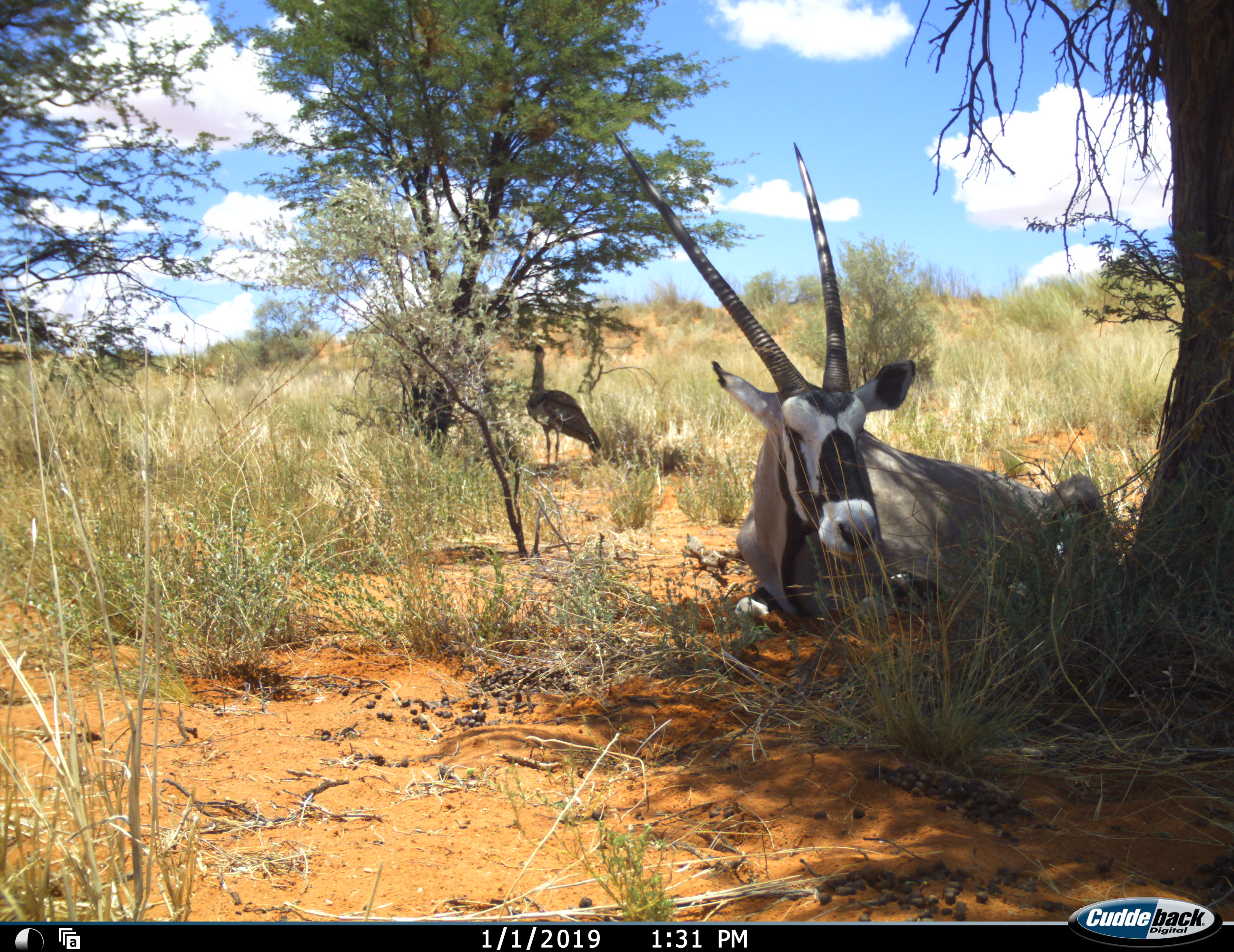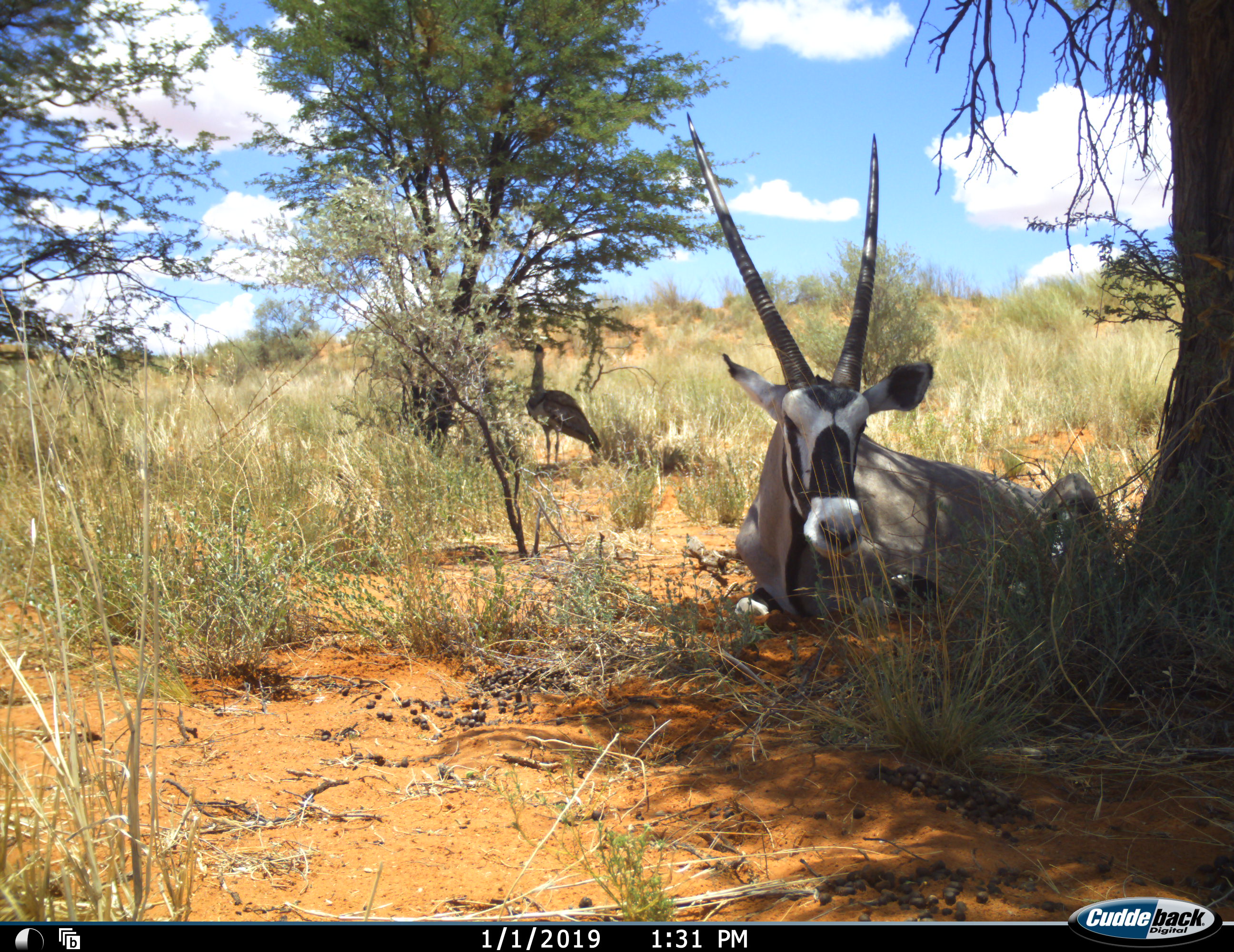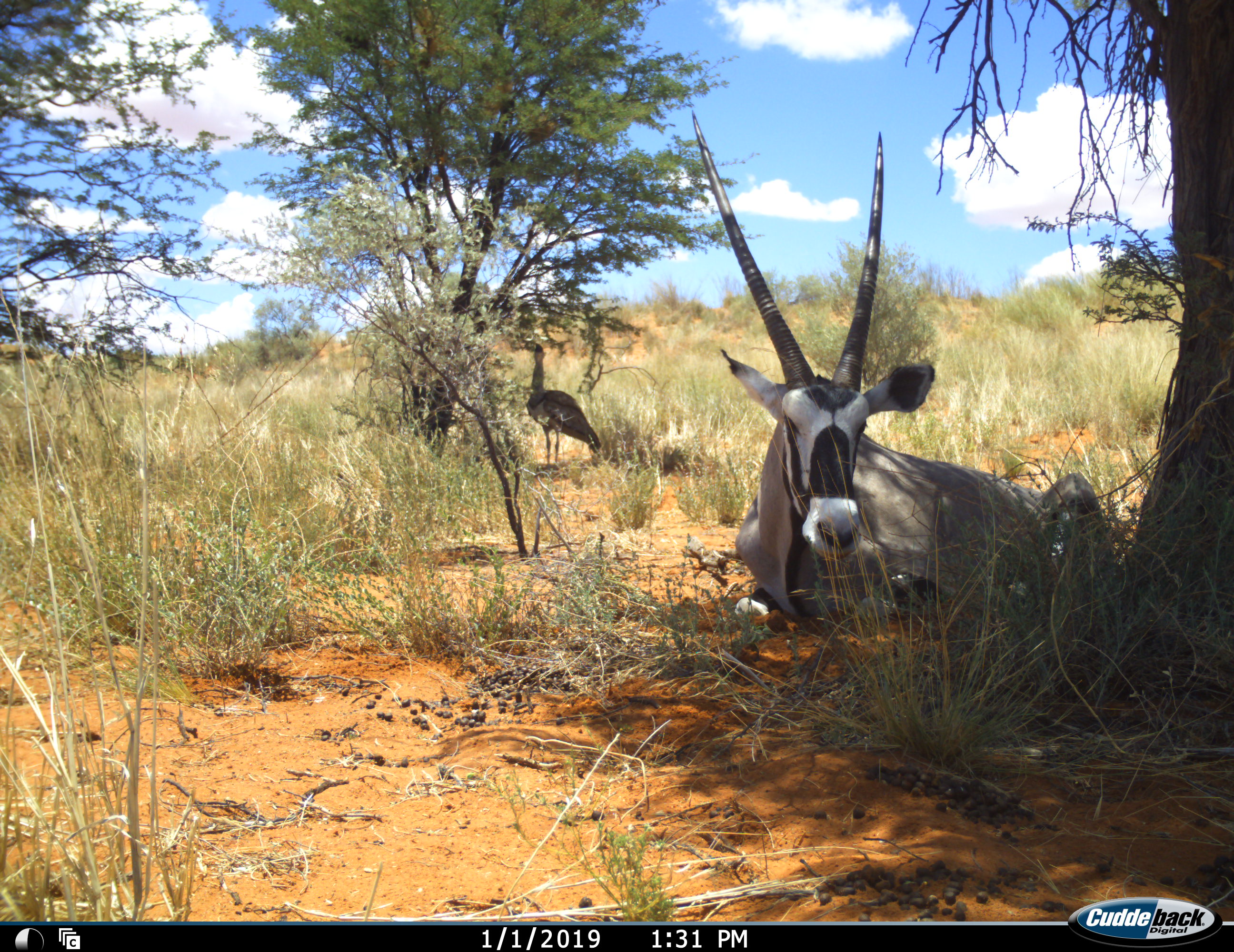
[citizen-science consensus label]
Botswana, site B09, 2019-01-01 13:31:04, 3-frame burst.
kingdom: Animalia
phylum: Chordata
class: Aves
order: Otidiformes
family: Otididae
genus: Ardeotis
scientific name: Ardeotis kori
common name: kori bustard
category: bustardkori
Bustardkori (kori bustard) (Ardeotis kori), count 1. Behavior (volunteer vote fractions): standing 90%, resting 0%, moving 10%, interacting 0%. Young present (vote fraction): 0%. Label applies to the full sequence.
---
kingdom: Animalia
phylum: Chordata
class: Mammalia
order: Artiodactyla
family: Bovidae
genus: Oryx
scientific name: Oryx gazella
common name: gemsbok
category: gemsbokoryx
Gemsbokoryx (gemsbok) (Oryx gazella), count 1. Behavior (volunteer vote fractions): standing 0%, resting 100%, moving 0%, interacting 0%. Young present (vote fraction): 0%. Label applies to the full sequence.